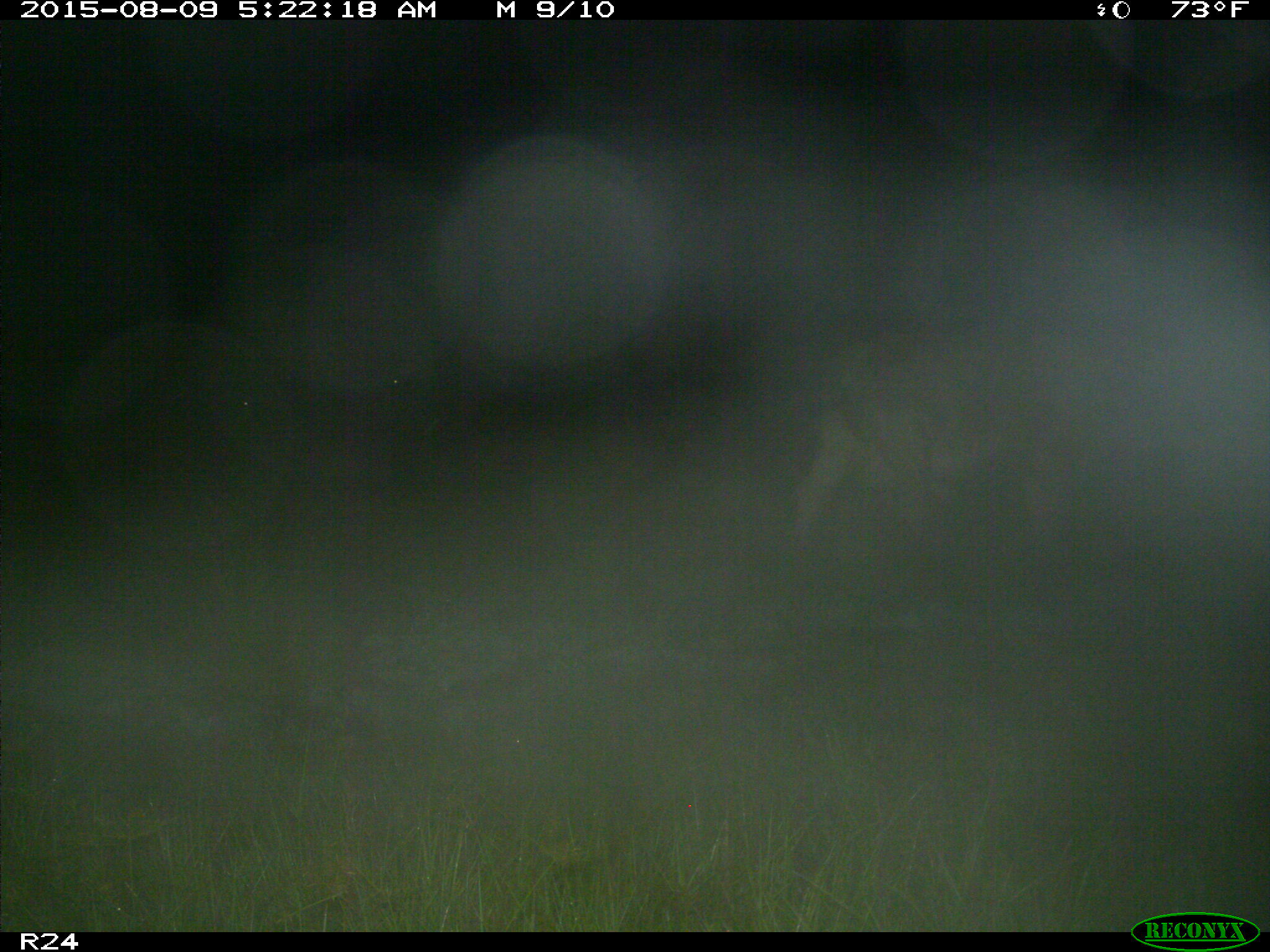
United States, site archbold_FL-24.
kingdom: Animalia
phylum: Chordata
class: Mammalia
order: Artiodactyla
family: Bovidae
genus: Bos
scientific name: Bos taurus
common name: domestic cow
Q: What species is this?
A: Bos taurus (domestic cow).